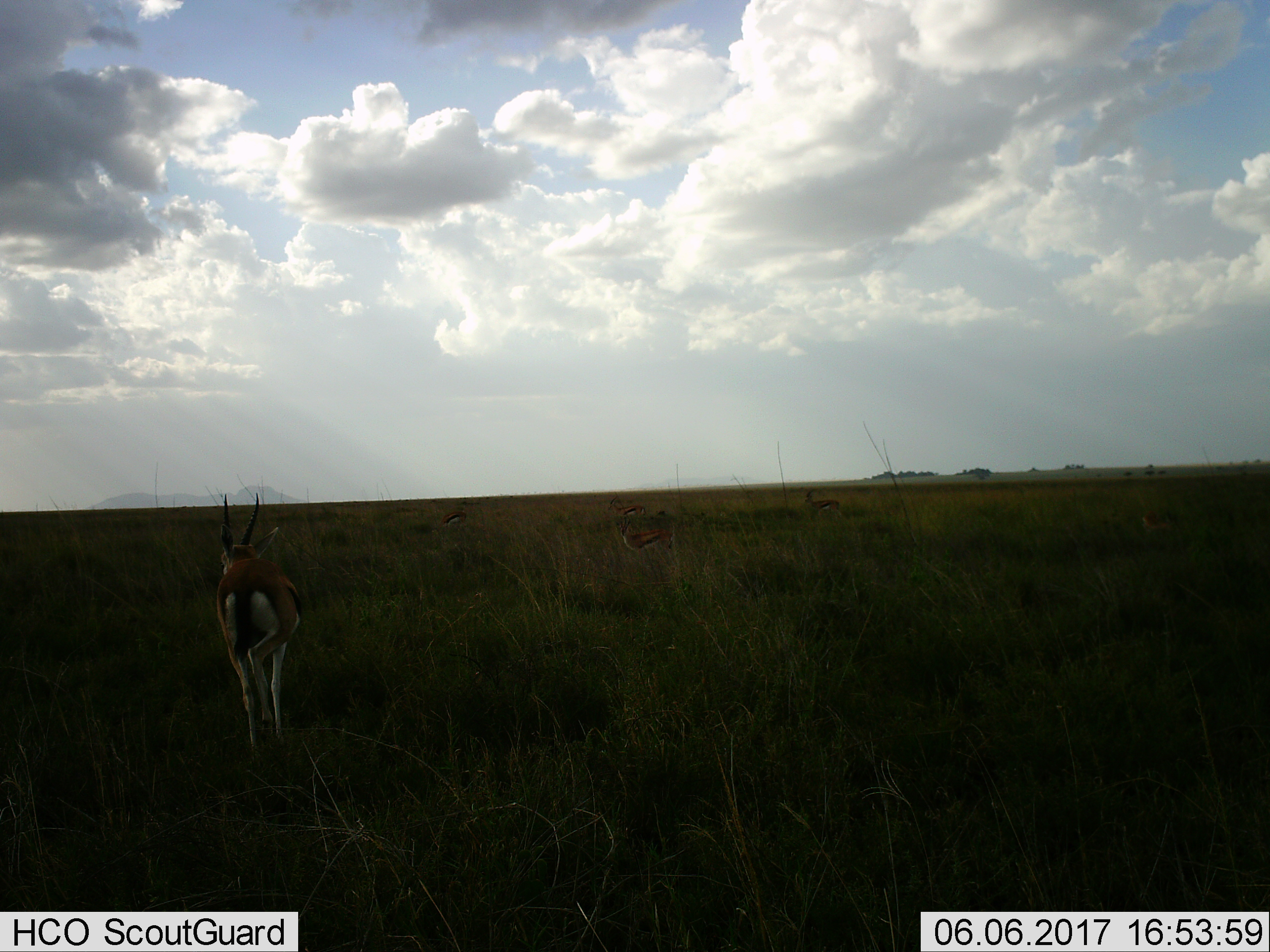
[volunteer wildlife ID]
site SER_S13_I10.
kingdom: Animalia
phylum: Chordata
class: Mammalia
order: Artiodactyla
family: Bovidae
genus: Eudorcas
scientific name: Eudorcas thomsonii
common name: thomson's gazelle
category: gazellethomsons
Gazellethomsons (thomson's gazelle) (Eudorcas thomsonii), count 5. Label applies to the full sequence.